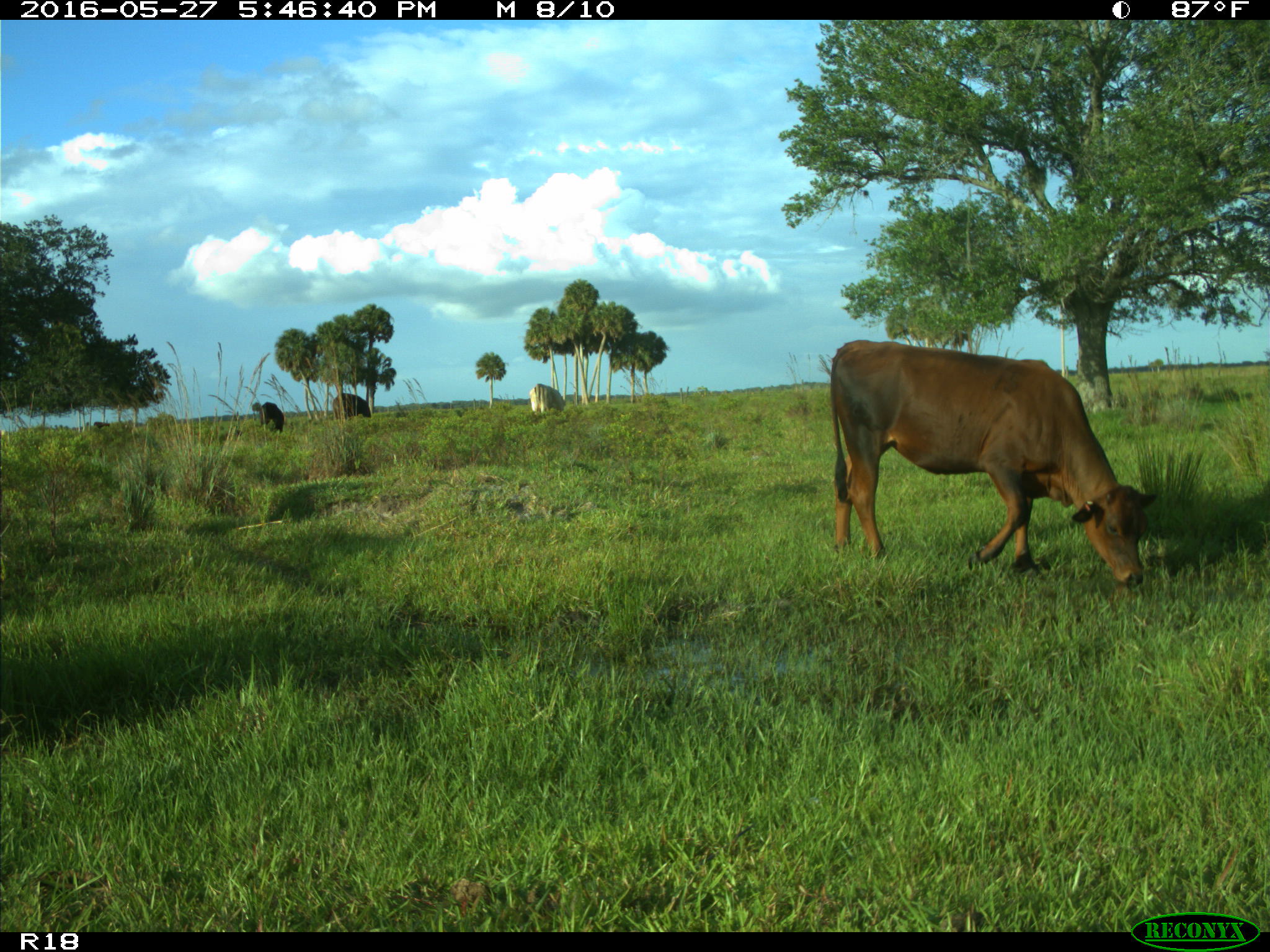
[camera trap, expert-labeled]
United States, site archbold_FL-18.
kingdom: Animalia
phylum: Chordata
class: Mammalia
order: Artiodactyla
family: Bovidae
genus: Bos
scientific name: Bos taurus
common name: domestic cow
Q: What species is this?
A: Bos taurus (domestic cow).